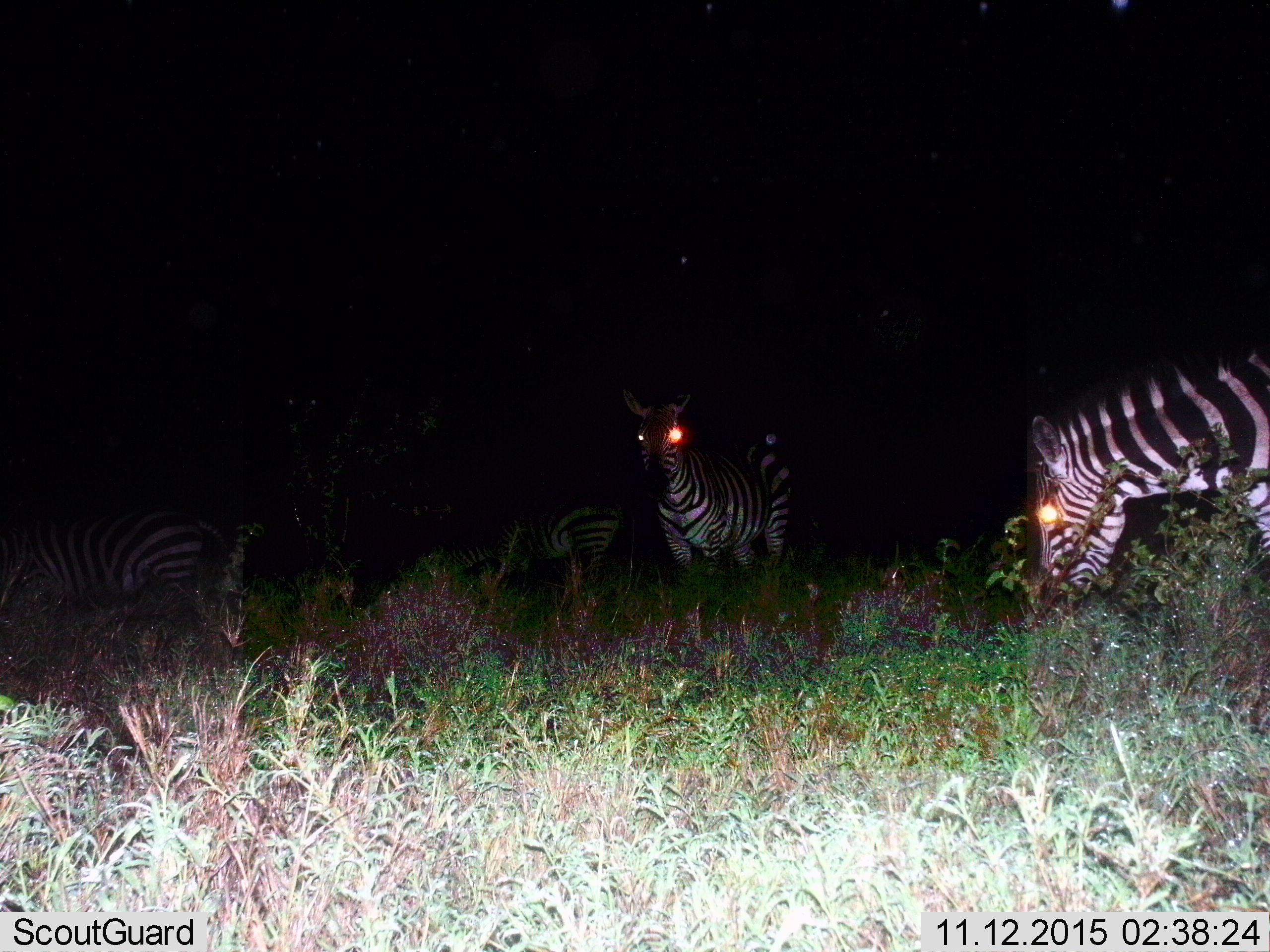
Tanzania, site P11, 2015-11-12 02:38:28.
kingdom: Animalia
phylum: Chordata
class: Mammalia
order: Perissodactyla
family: Equidae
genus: Equus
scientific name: Equus quagga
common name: plains zebra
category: zebra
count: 4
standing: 100%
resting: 10%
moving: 10%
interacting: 0%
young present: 0%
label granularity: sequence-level